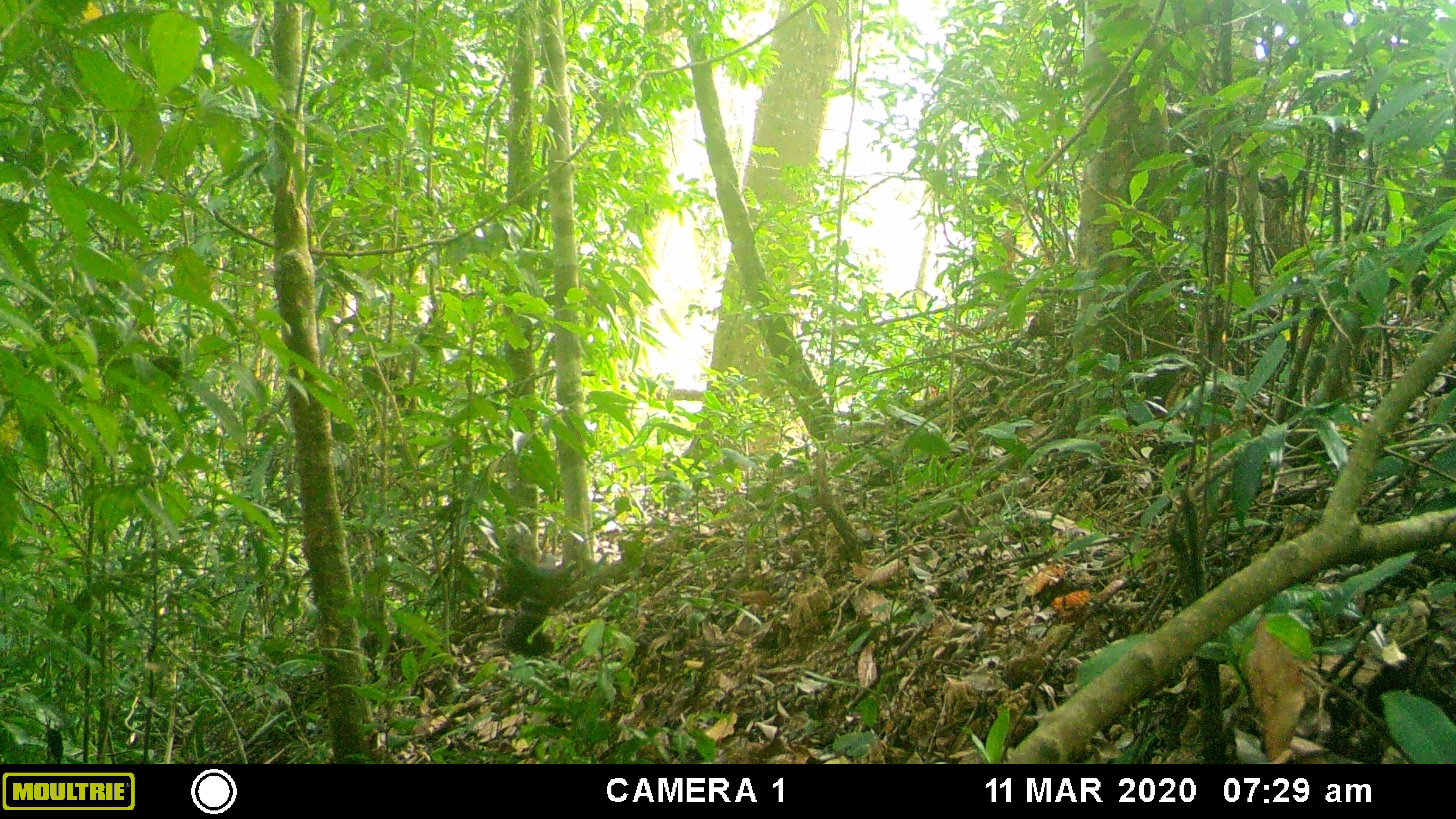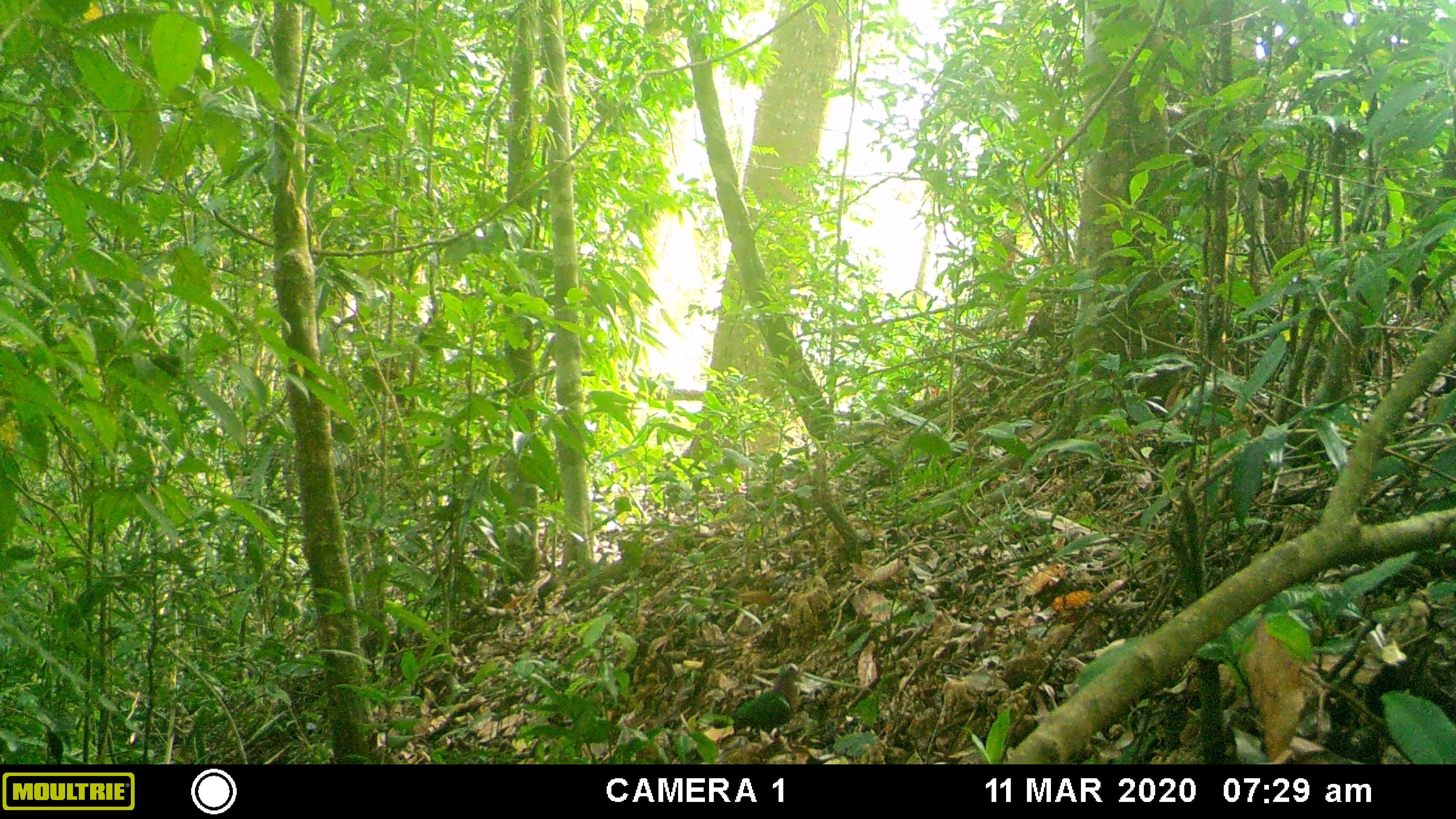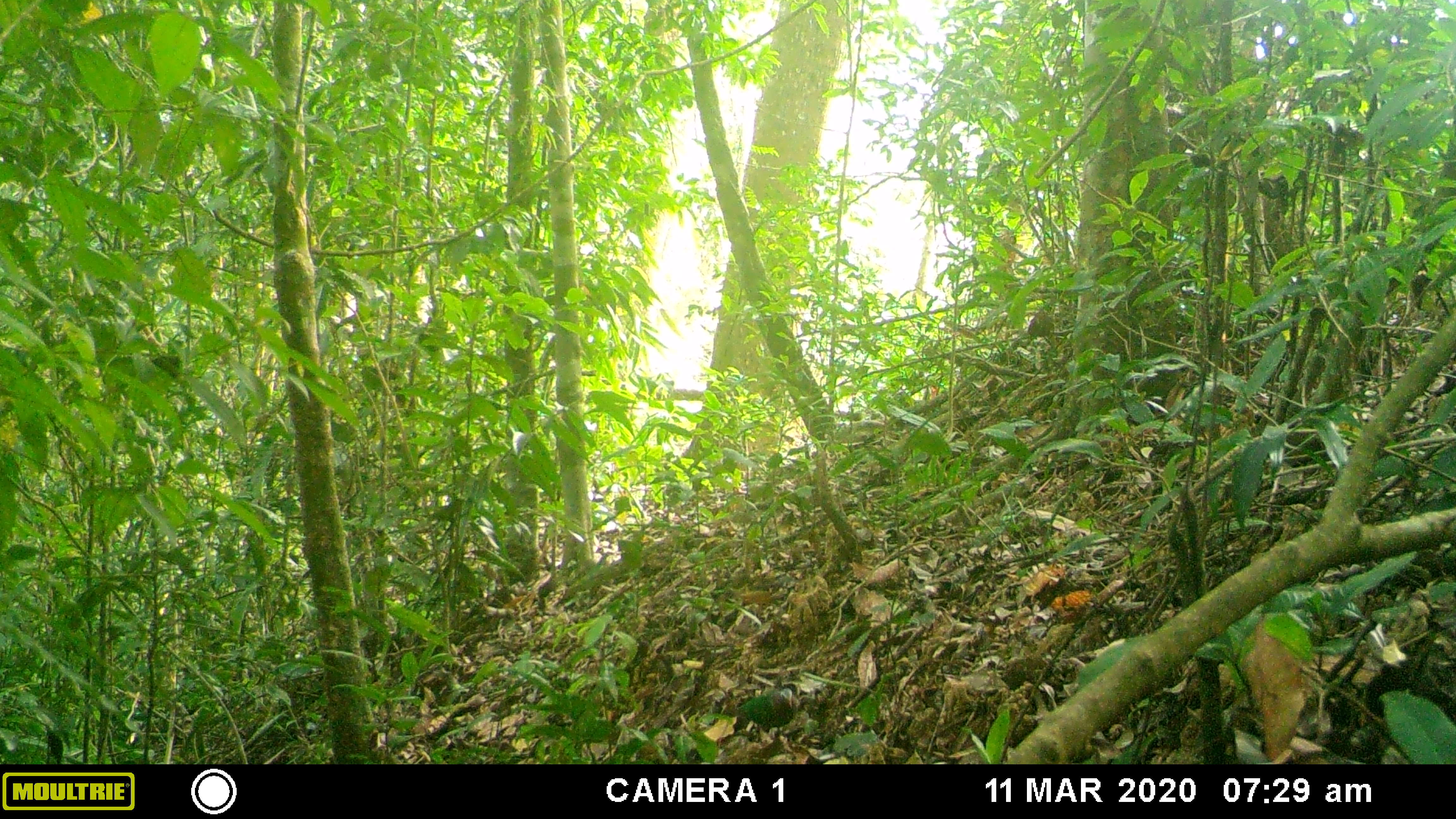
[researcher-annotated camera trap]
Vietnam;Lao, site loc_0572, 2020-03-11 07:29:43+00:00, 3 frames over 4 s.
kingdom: Animalia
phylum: Chordata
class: Aves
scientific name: Aves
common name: bird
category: unidentified bird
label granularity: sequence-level